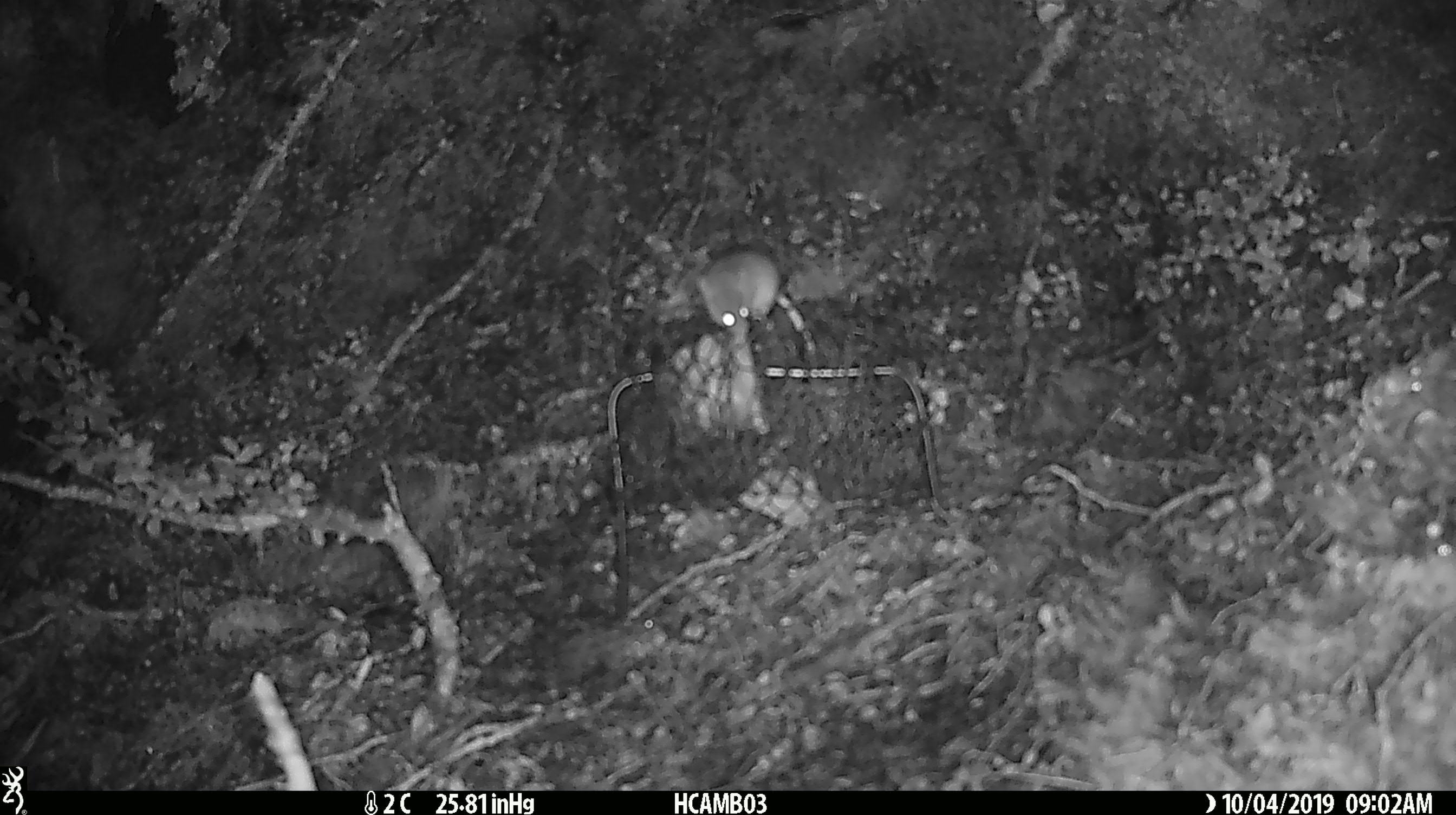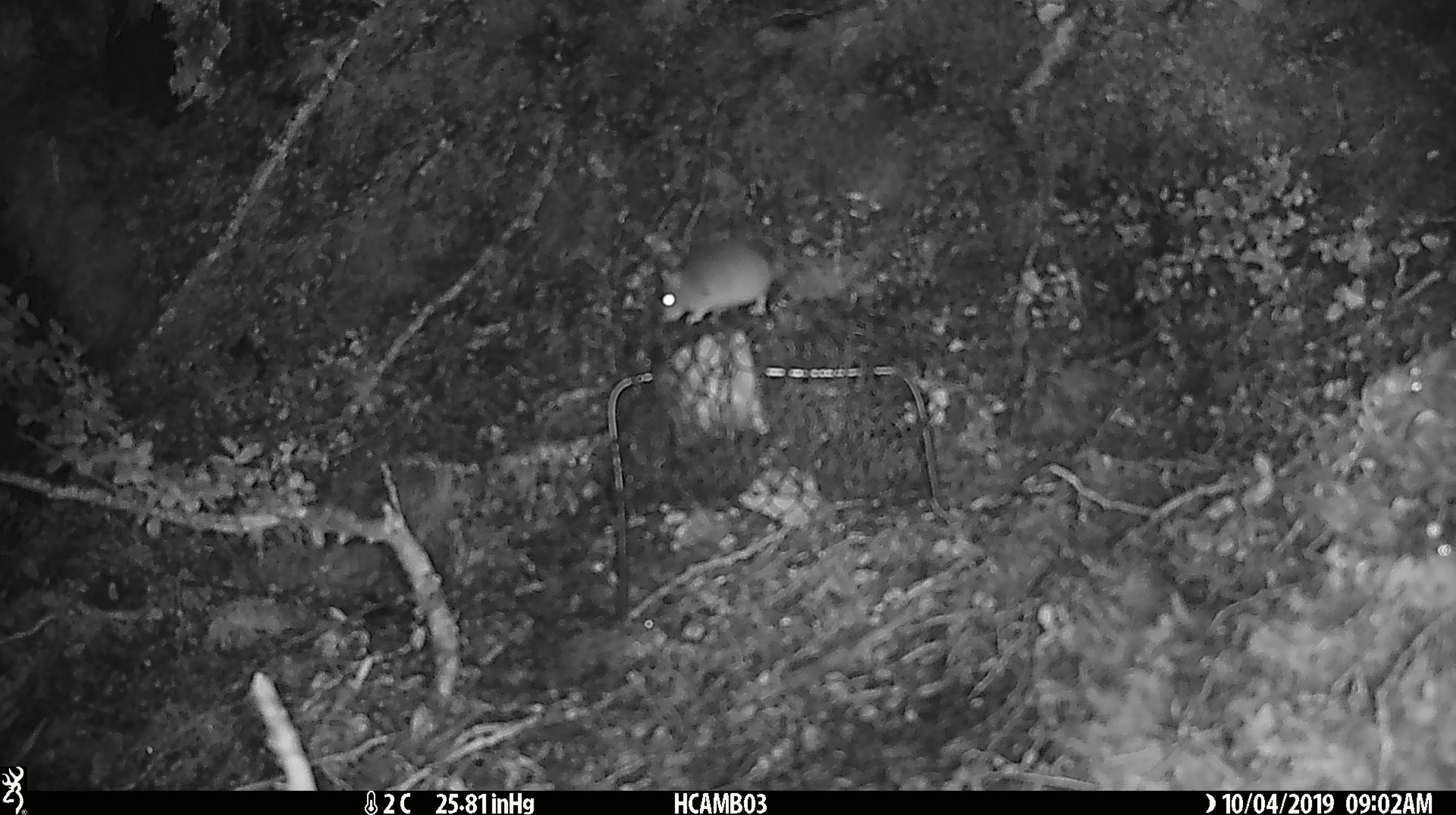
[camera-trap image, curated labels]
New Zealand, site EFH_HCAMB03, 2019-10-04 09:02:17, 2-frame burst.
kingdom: Animalia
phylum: Chordata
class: Mammalia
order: Rodentia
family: Muridae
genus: Mus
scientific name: Mus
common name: mouse